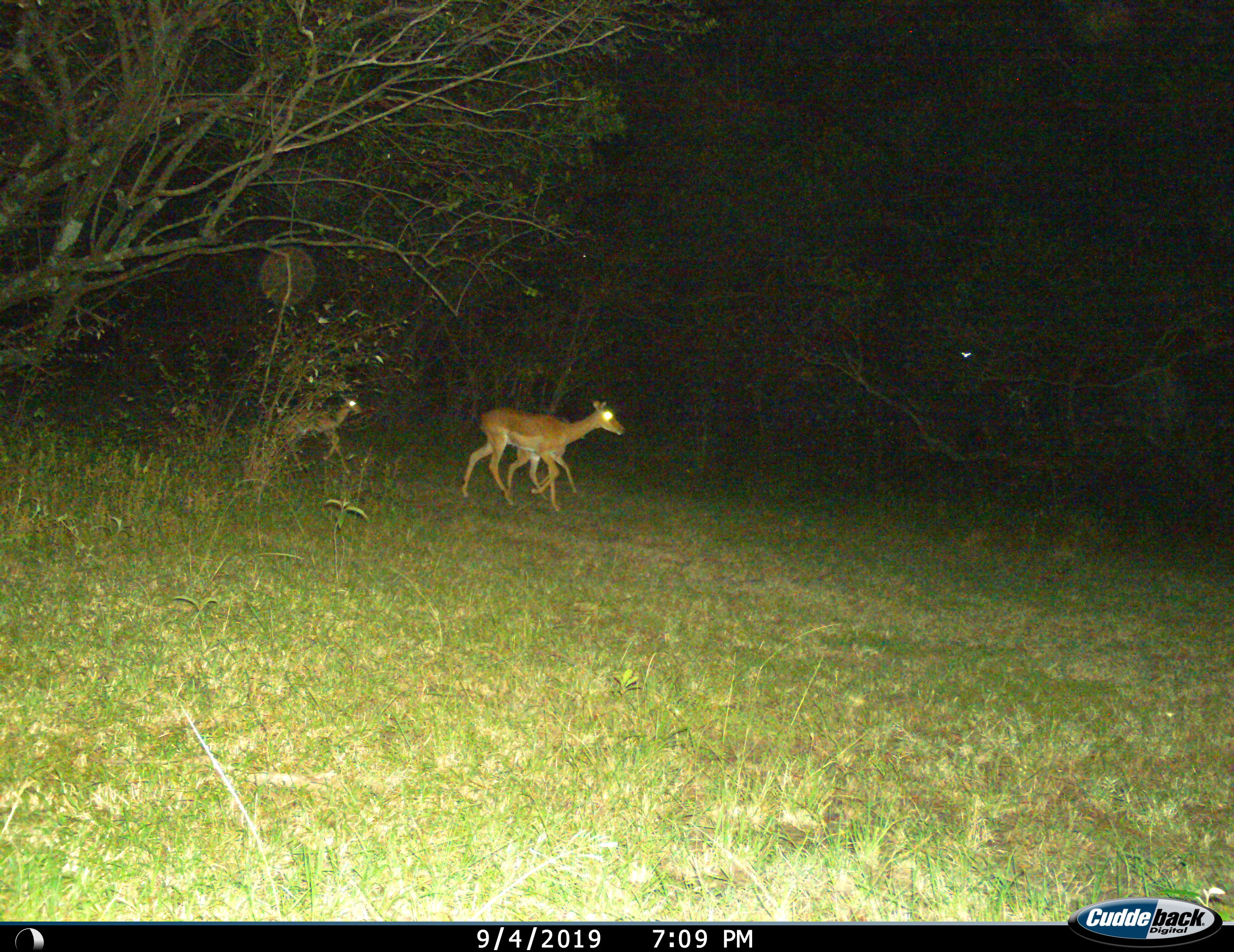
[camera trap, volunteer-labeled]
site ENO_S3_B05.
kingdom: Animalia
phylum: Chordata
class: Mammalia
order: Artiodactyla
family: Bovidae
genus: Aepyceros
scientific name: Aepyceros melampus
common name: impala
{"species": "impala (Aepyceros melampus)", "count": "3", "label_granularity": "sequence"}